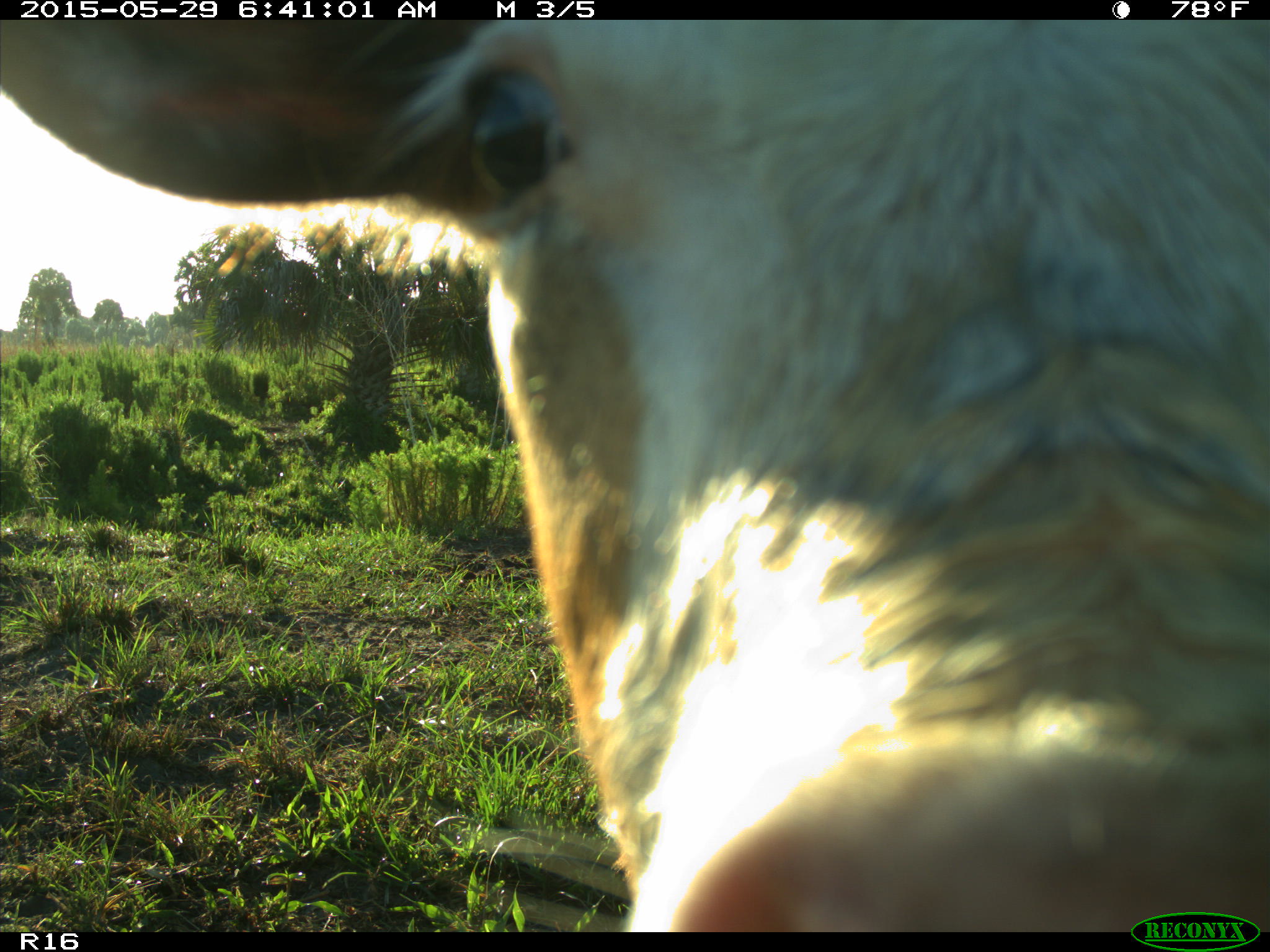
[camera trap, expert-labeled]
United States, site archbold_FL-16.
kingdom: Animalia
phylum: Chordata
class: Mammalia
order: Artiodactyla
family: Bovidae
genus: Bos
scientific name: Bos taurus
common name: domestic cow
Bos taurus (domestic cow).